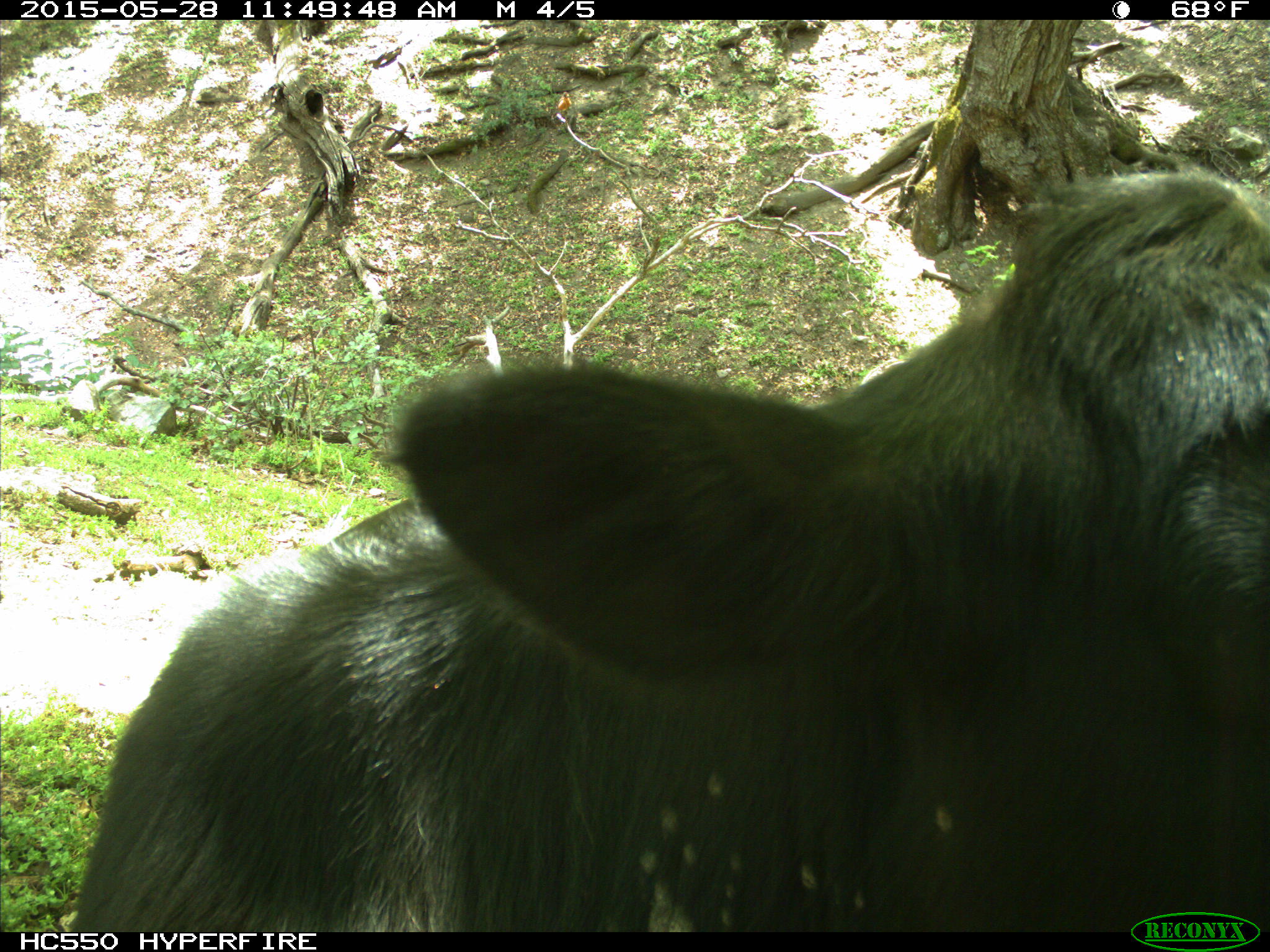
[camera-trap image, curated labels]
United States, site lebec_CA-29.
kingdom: Animalia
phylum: Chordata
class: Mammalia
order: Artiodactyla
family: Bovidae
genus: Bos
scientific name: Bos taurus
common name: domestic cow